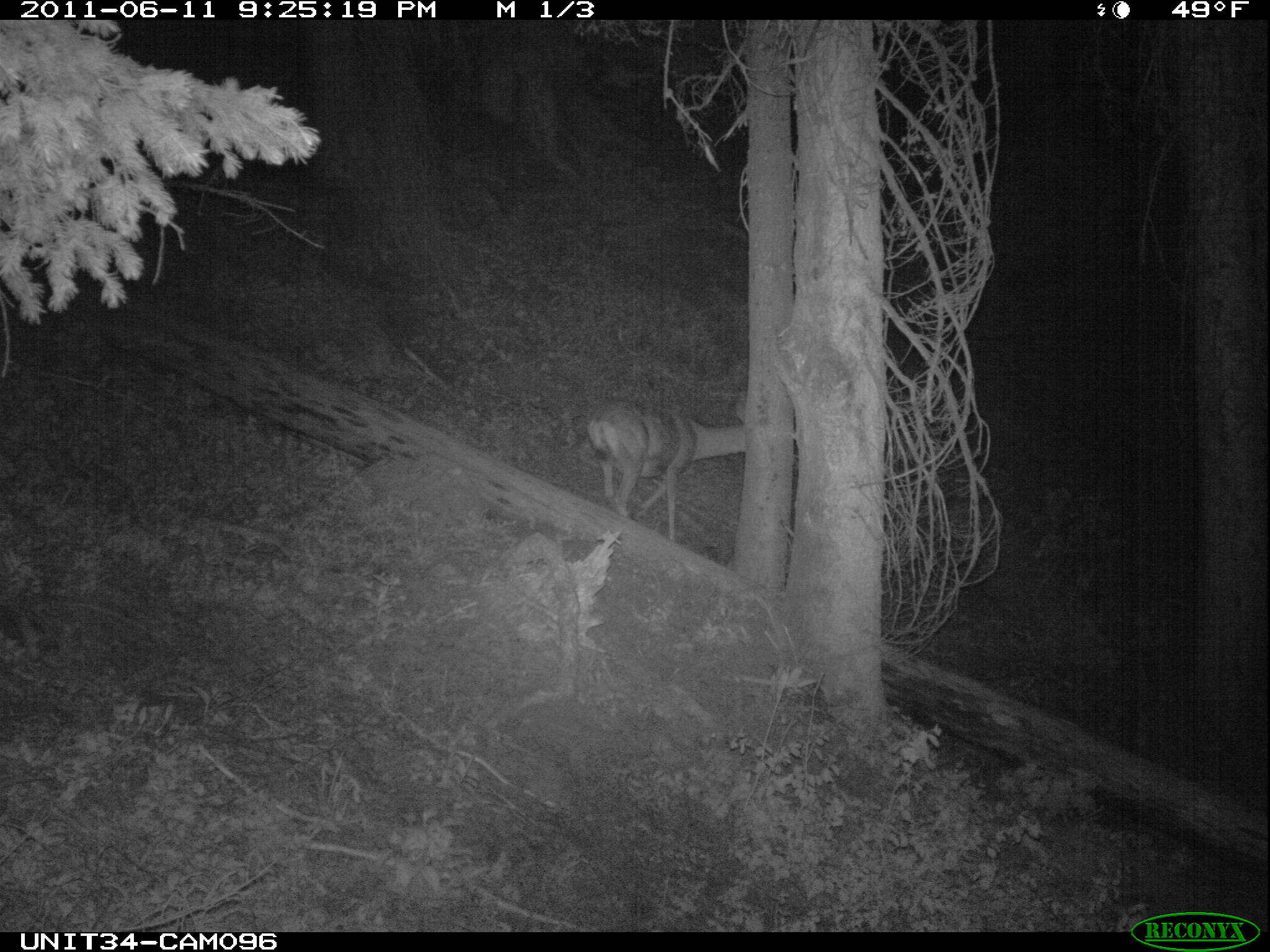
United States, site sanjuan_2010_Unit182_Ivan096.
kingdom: Animalia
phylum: Chordata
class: Mammalia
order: Artiodactyla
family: Cervidae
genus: Odocoileus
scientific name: Odocoileus hemionus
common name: mule deer